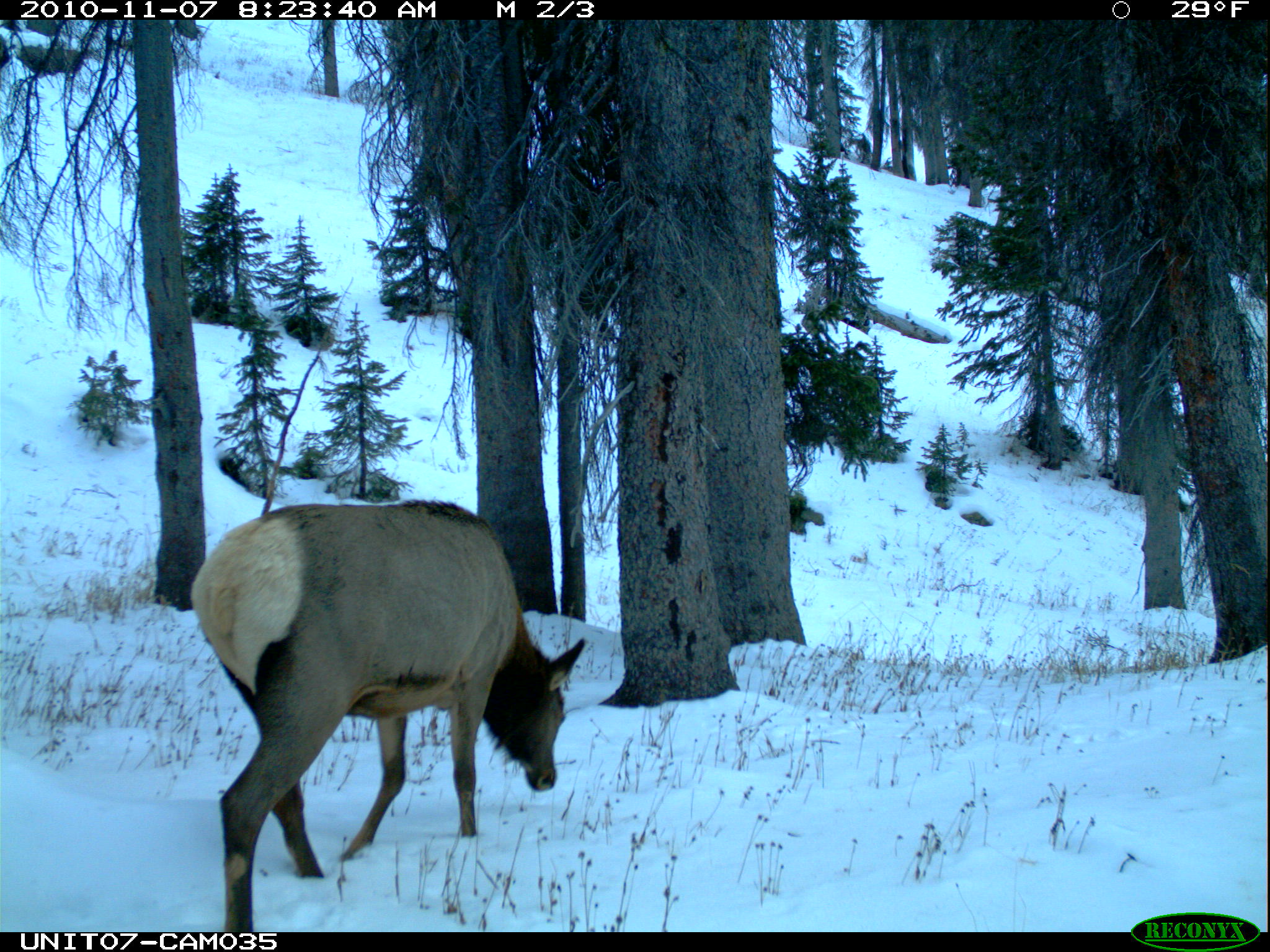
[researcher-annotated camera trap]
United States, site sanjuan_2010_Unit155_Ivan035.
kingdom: Animalia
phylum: Chordata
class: Mammalia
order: Artiodactyla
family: Cervidae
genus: Cervus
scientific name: Cervus elaphus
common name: red deer